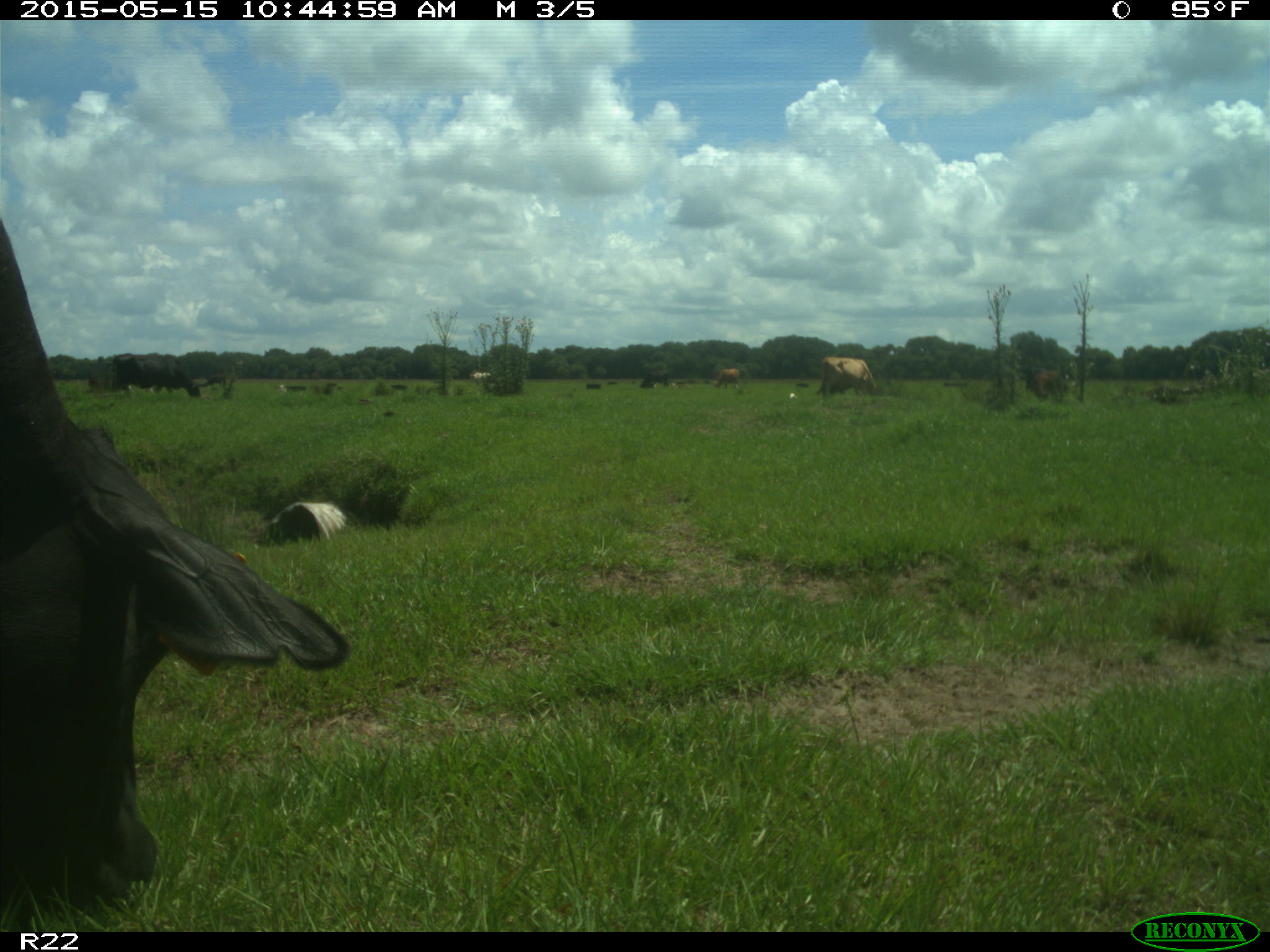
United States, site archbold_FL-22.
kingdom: Animalia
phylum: Chordata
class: Mammalia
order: Artiodactyla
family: Bovidae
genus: Bos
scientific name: Bos taurus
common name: domestic cow